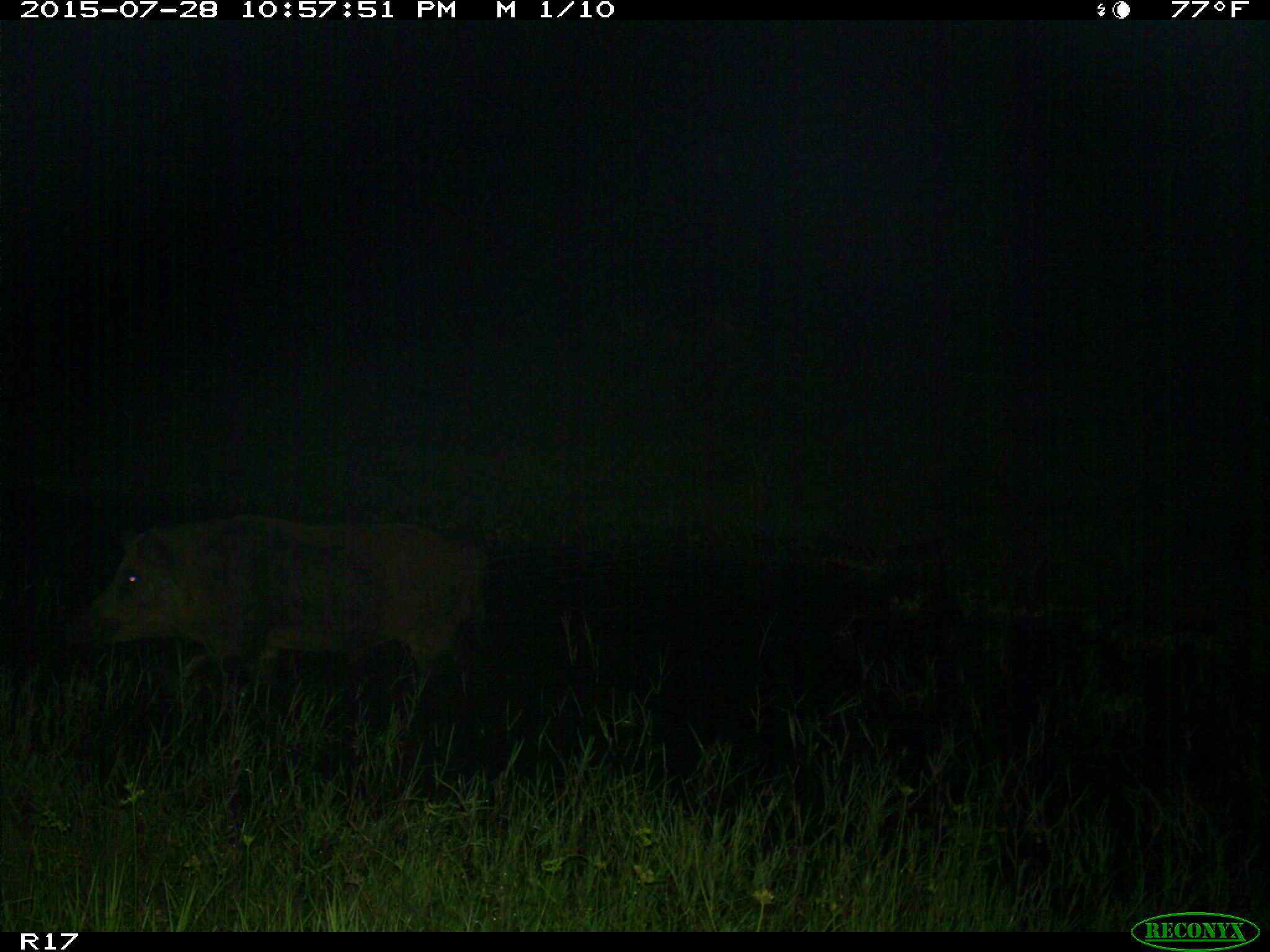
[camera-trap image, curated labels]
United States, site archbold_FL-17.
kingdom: Animalia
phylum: Chordata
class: Mammalia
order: Artiodactyla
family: Suidae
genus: Sus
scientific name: Sus scrofa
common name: wild boar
Sus scrofa (wild boar).